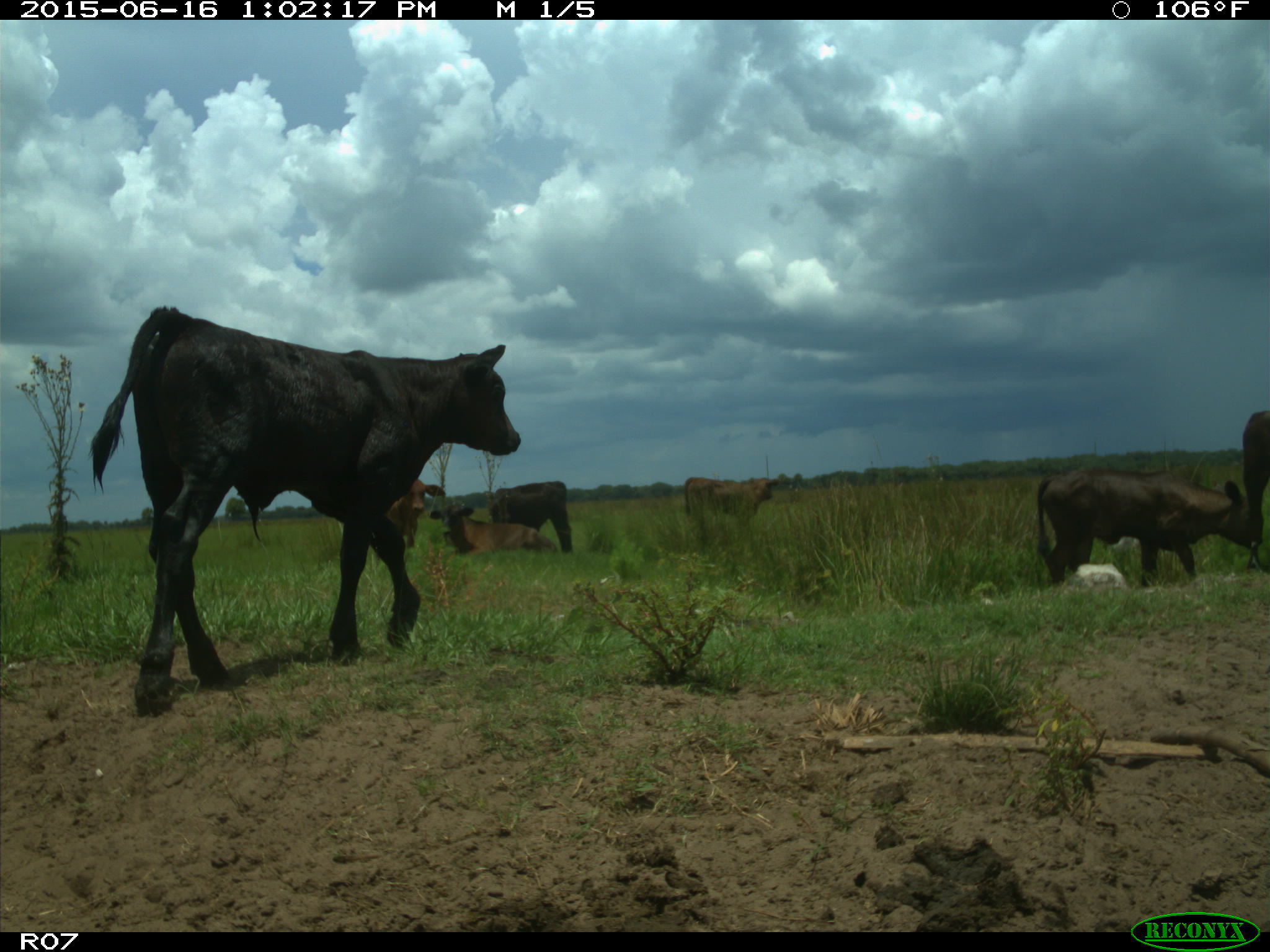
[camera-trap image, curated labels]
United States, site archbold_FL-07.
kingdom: Animalia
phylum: Chordata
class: Mammalia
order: Artiodactyla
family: Bovidae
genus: Bos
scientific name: Bos taurus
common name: domestic cow